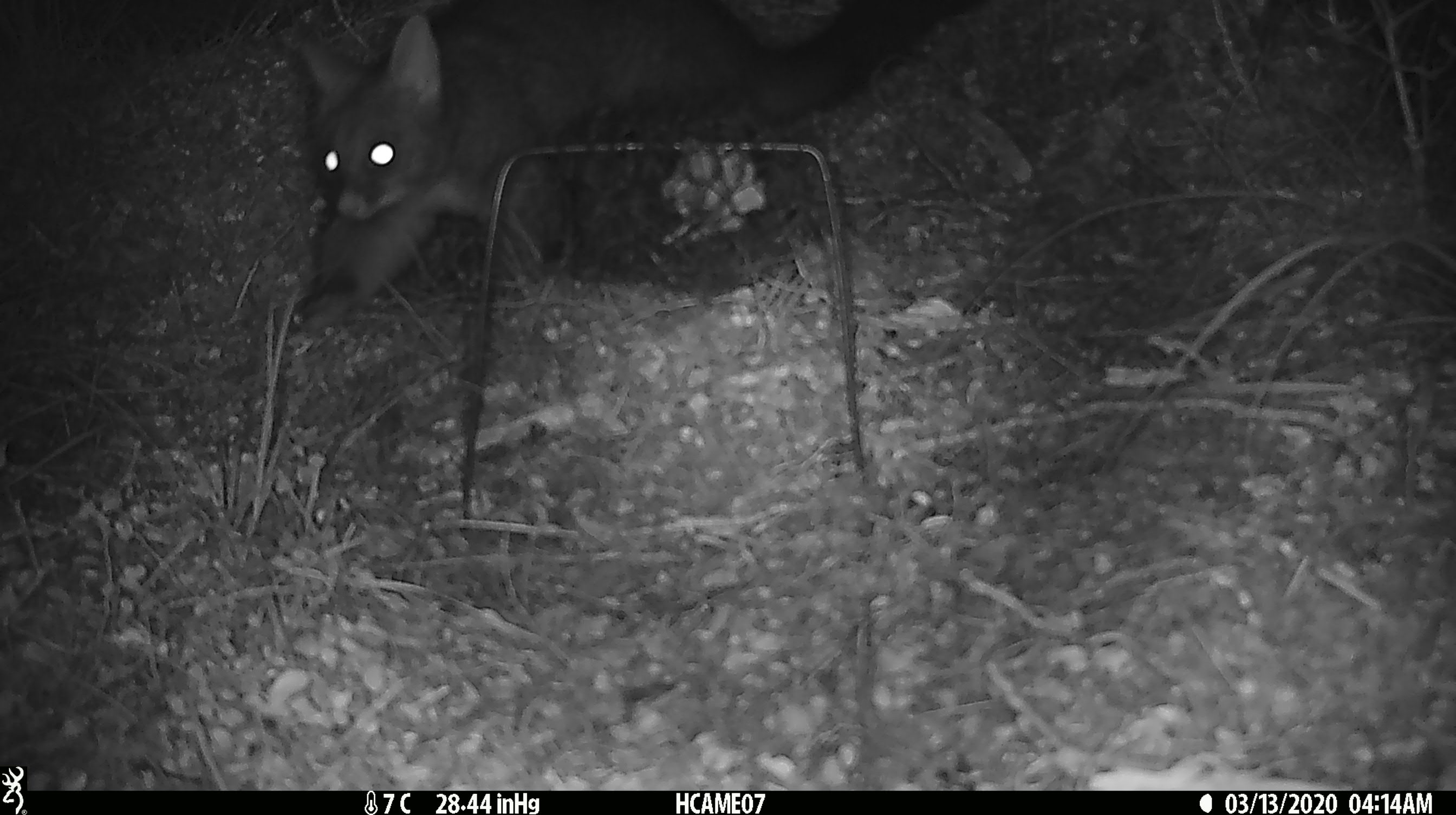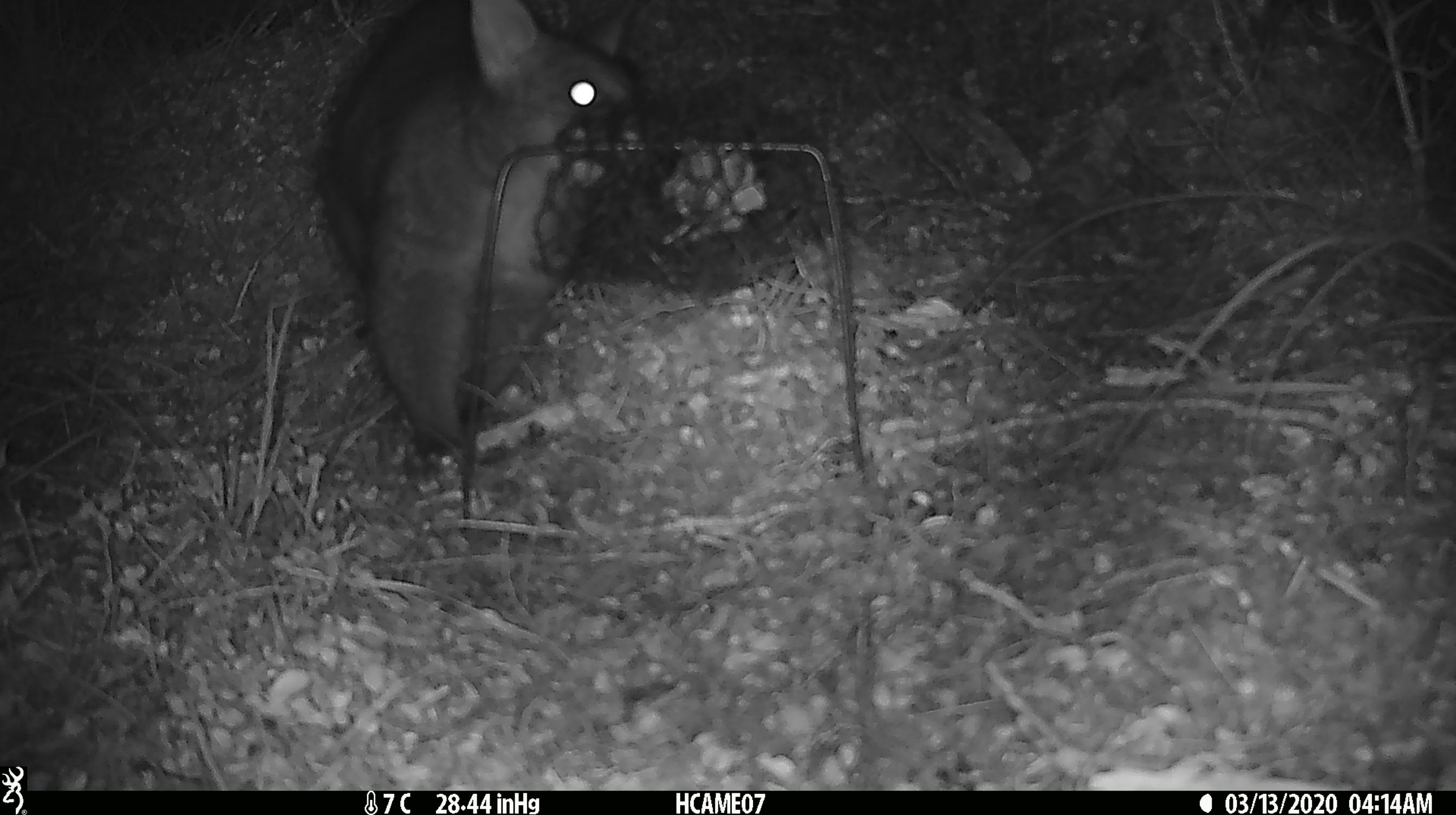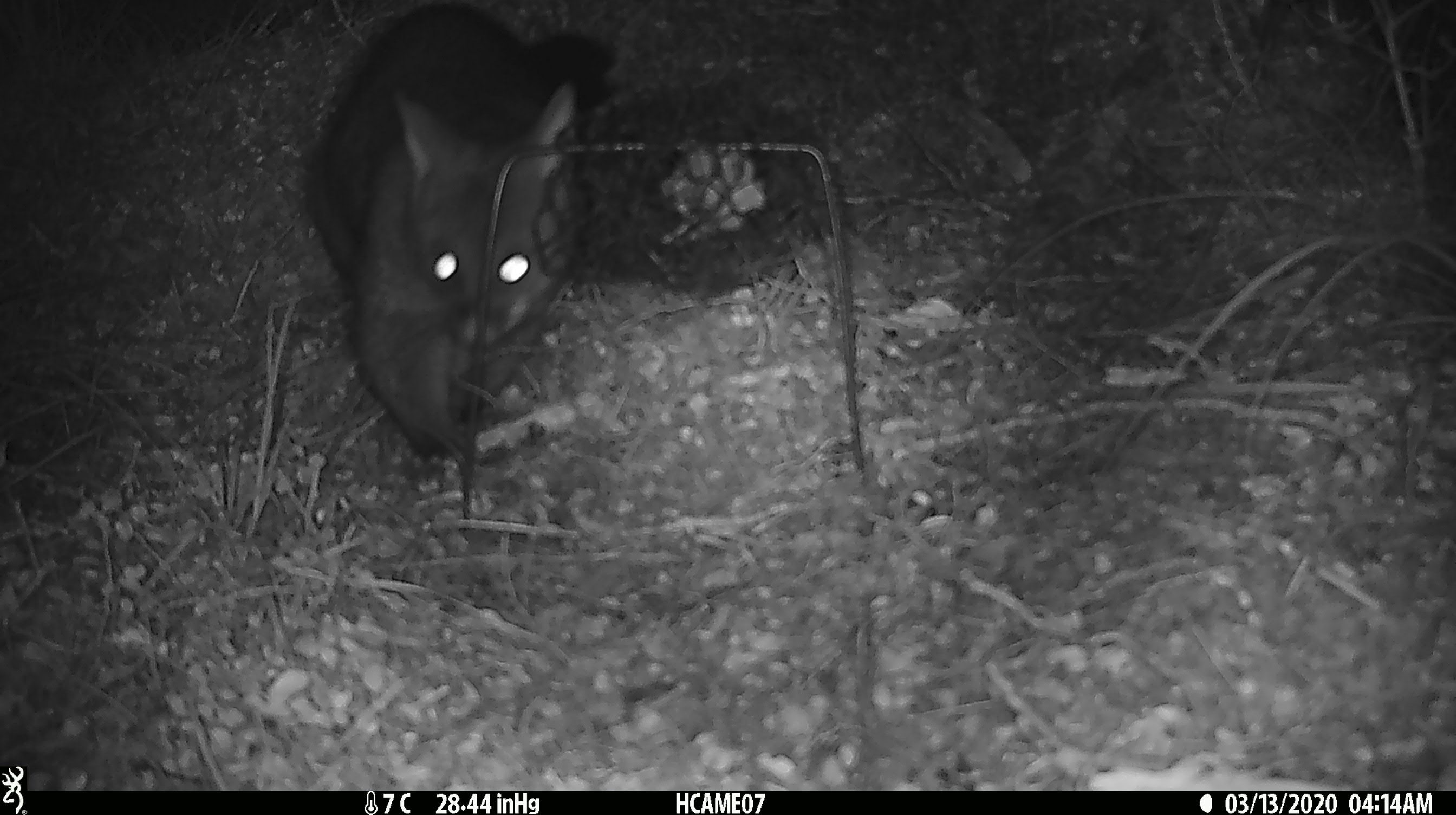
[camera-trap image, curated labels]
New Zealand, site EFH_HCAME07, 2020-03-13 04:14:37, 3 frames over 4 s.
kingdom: Animalia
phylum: Chordata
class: Mammalia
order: Diprotodontia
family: Phalangeridae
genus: Trichosurus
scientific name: Trichosurus vulpecula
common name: common brushtail possum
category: possum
Possum (common brushtail possum) (Trichosurus vulpecula).